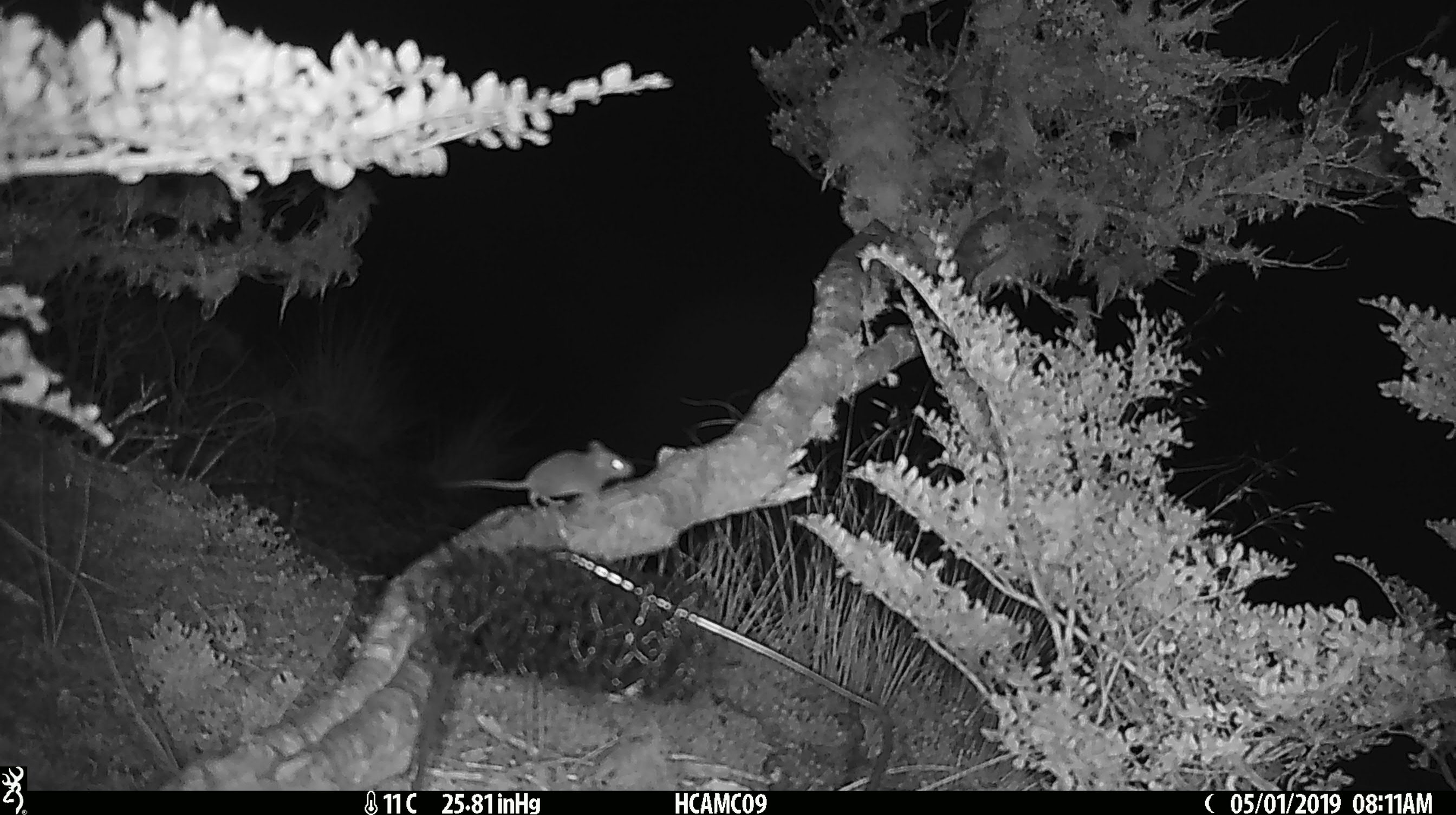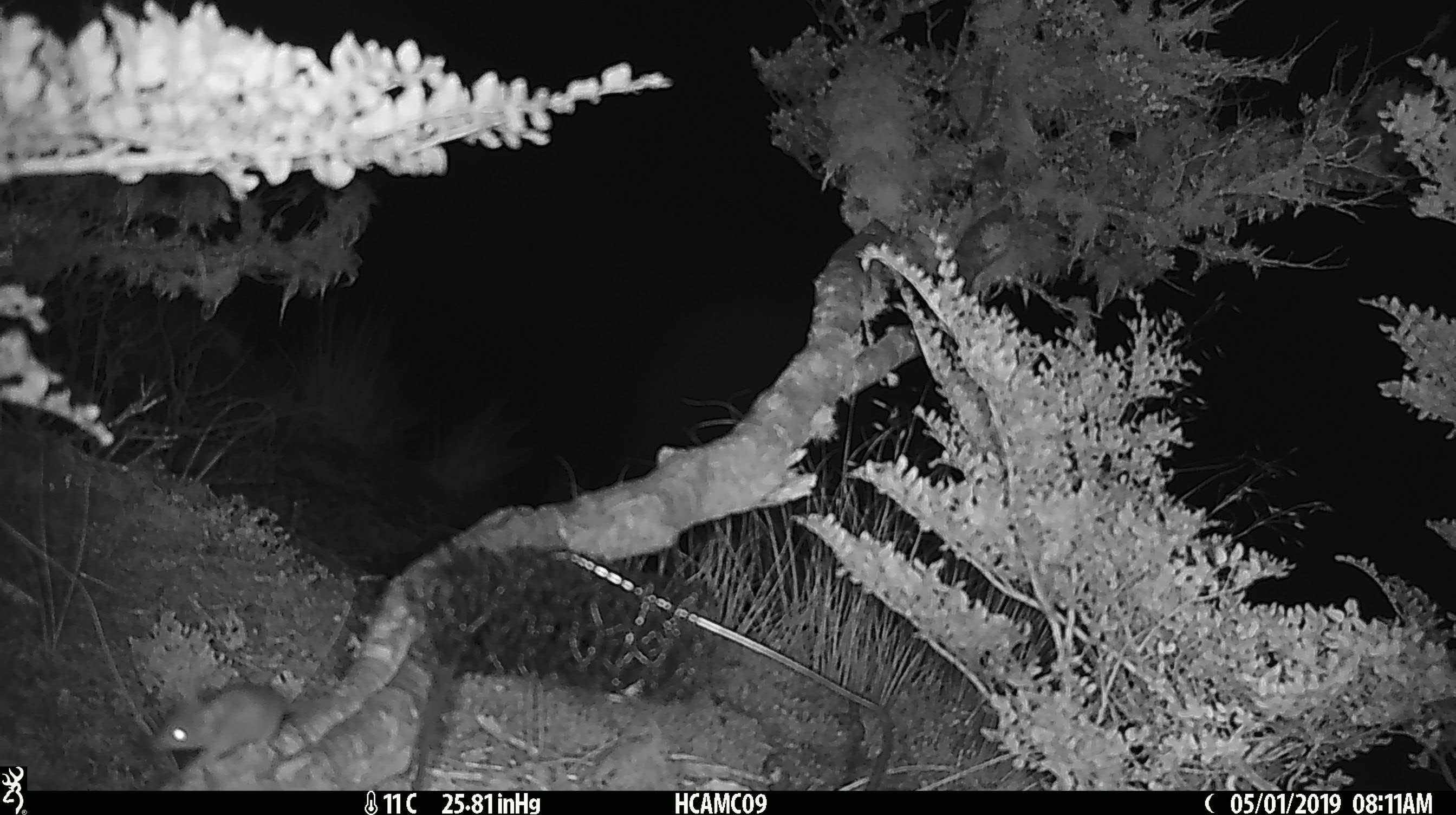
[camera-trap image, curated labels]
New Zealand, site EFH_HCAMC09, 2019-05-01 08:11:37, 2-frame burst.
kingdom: Animalia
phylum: Chordata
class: Mammalia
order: Rodentia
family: Muridae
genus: Mus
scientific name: Mus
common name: mouse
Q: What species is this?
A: Mouse (Mus).